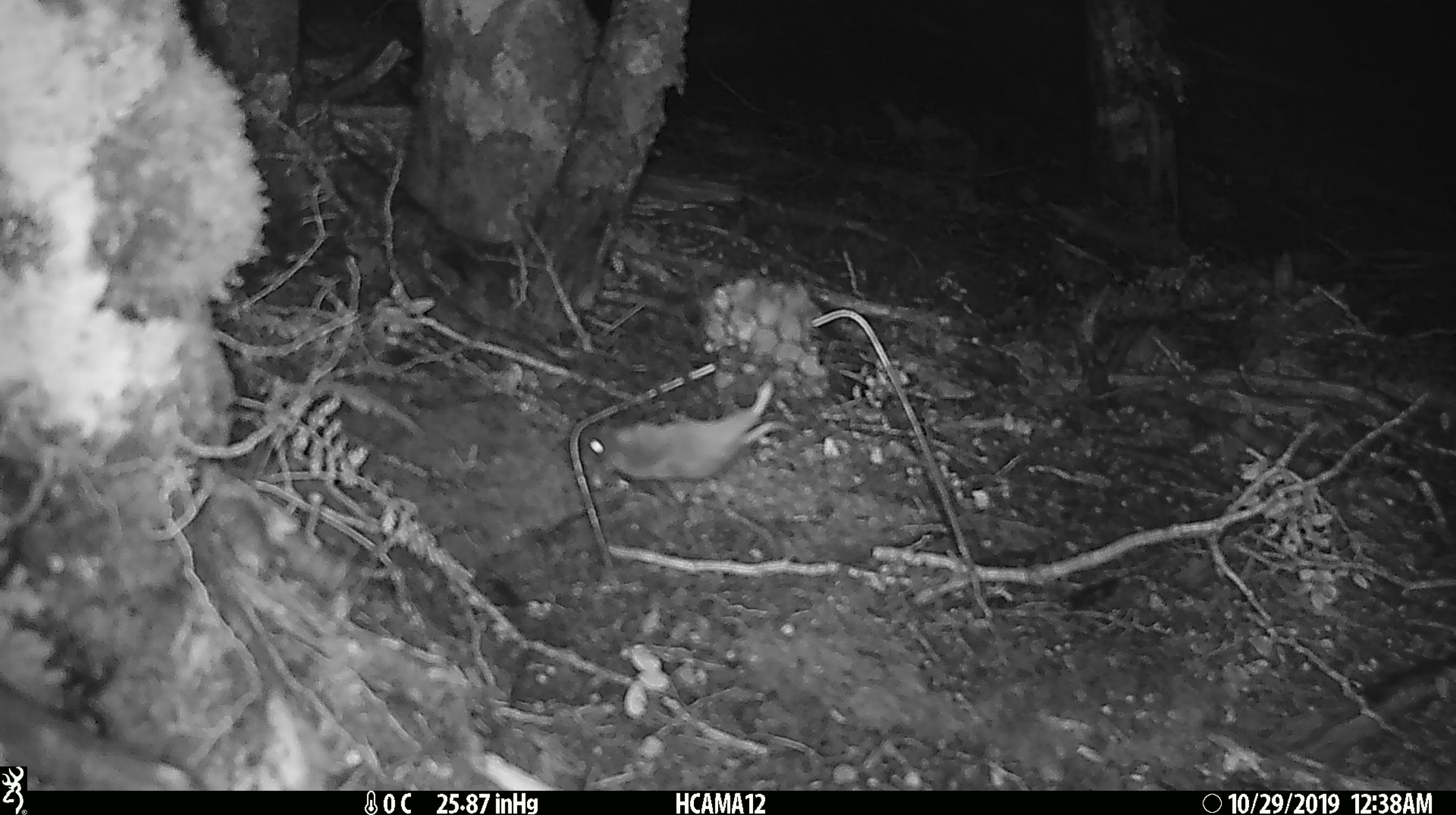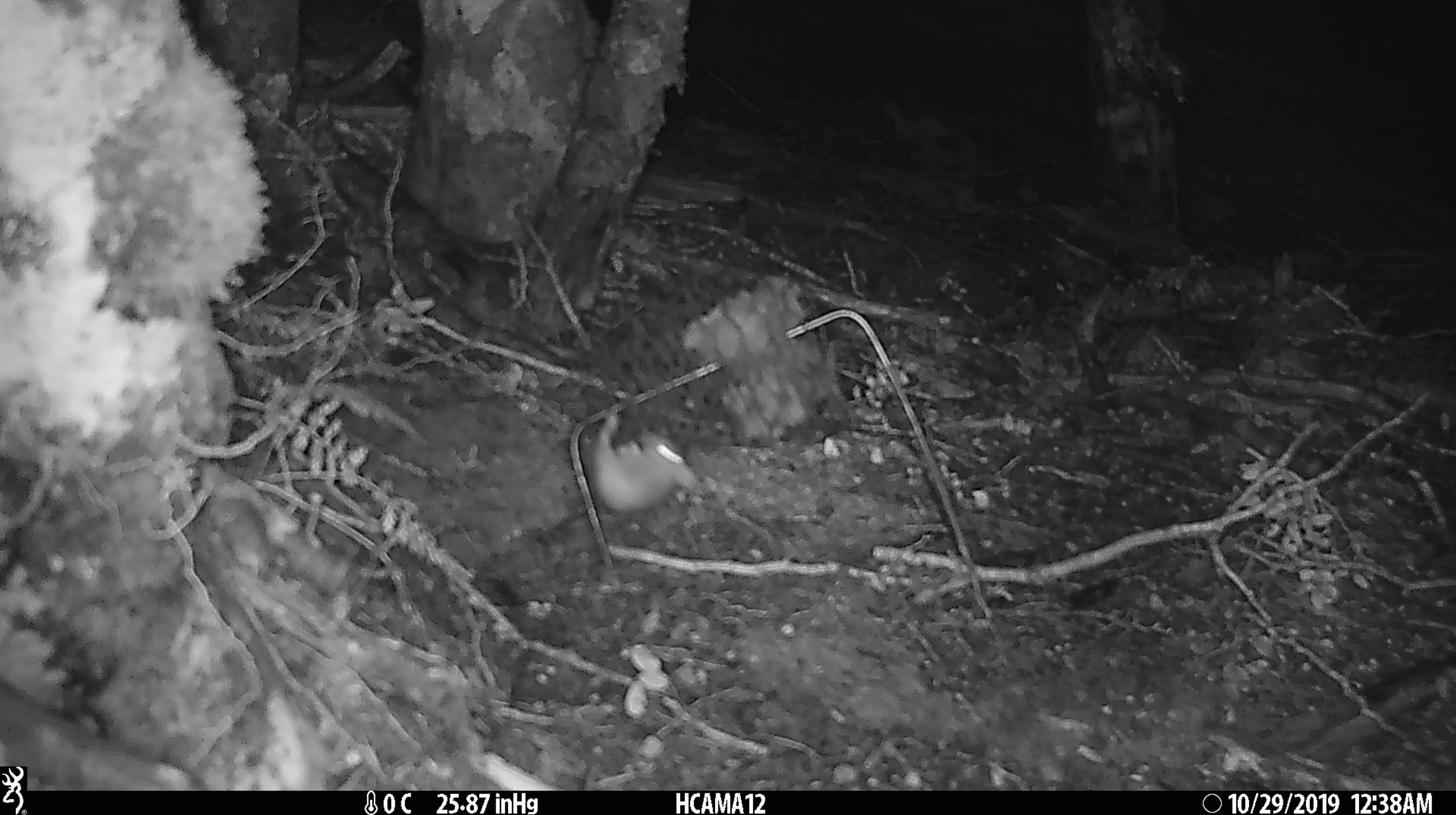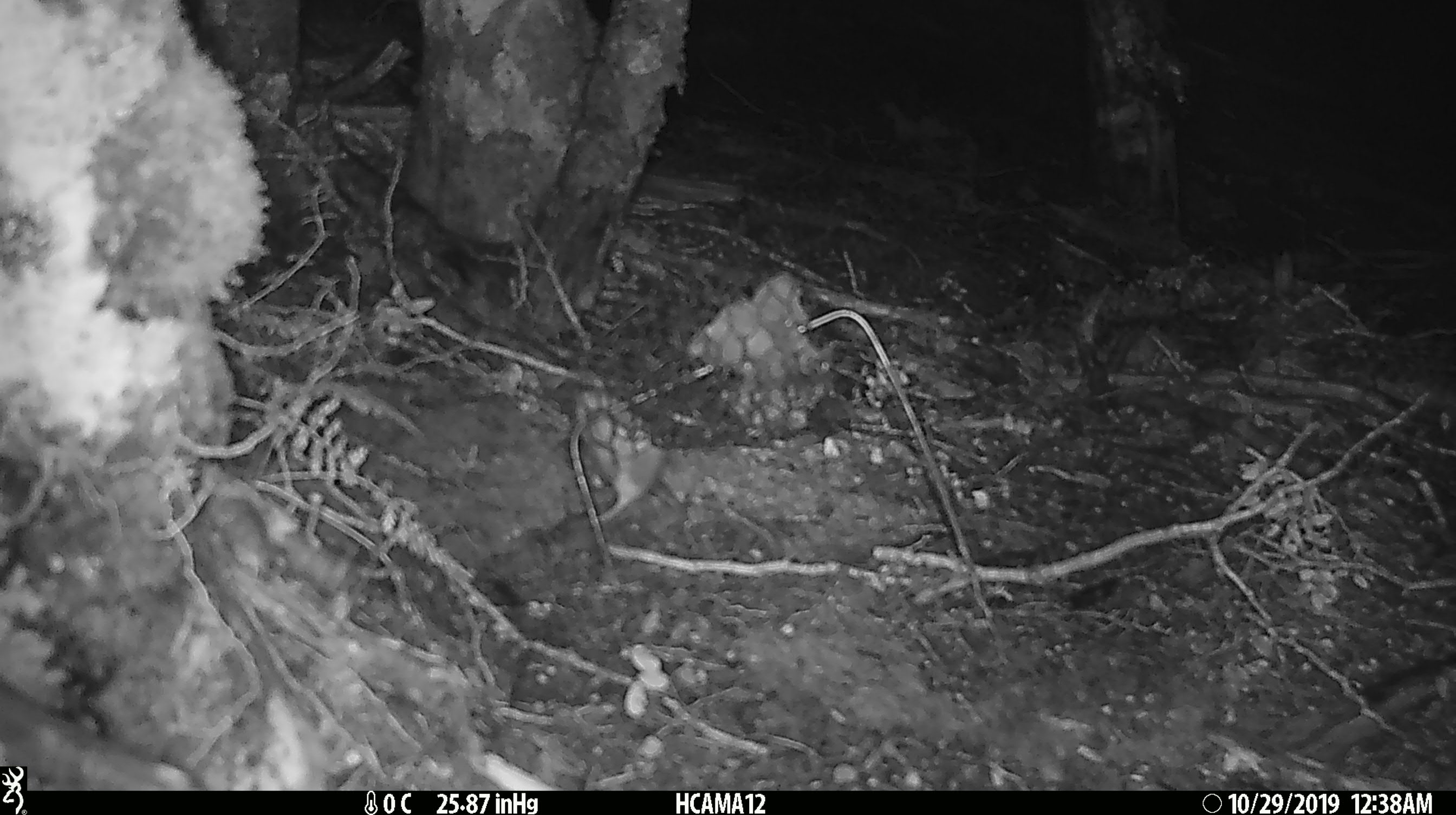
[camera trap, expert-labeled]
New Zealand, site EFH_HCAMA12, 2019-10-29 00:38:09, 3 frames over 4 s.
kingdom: Animalia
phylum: Chordata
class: Mammalia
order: Rodentia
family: Muridae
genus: Mus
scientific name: Mus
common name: mouse